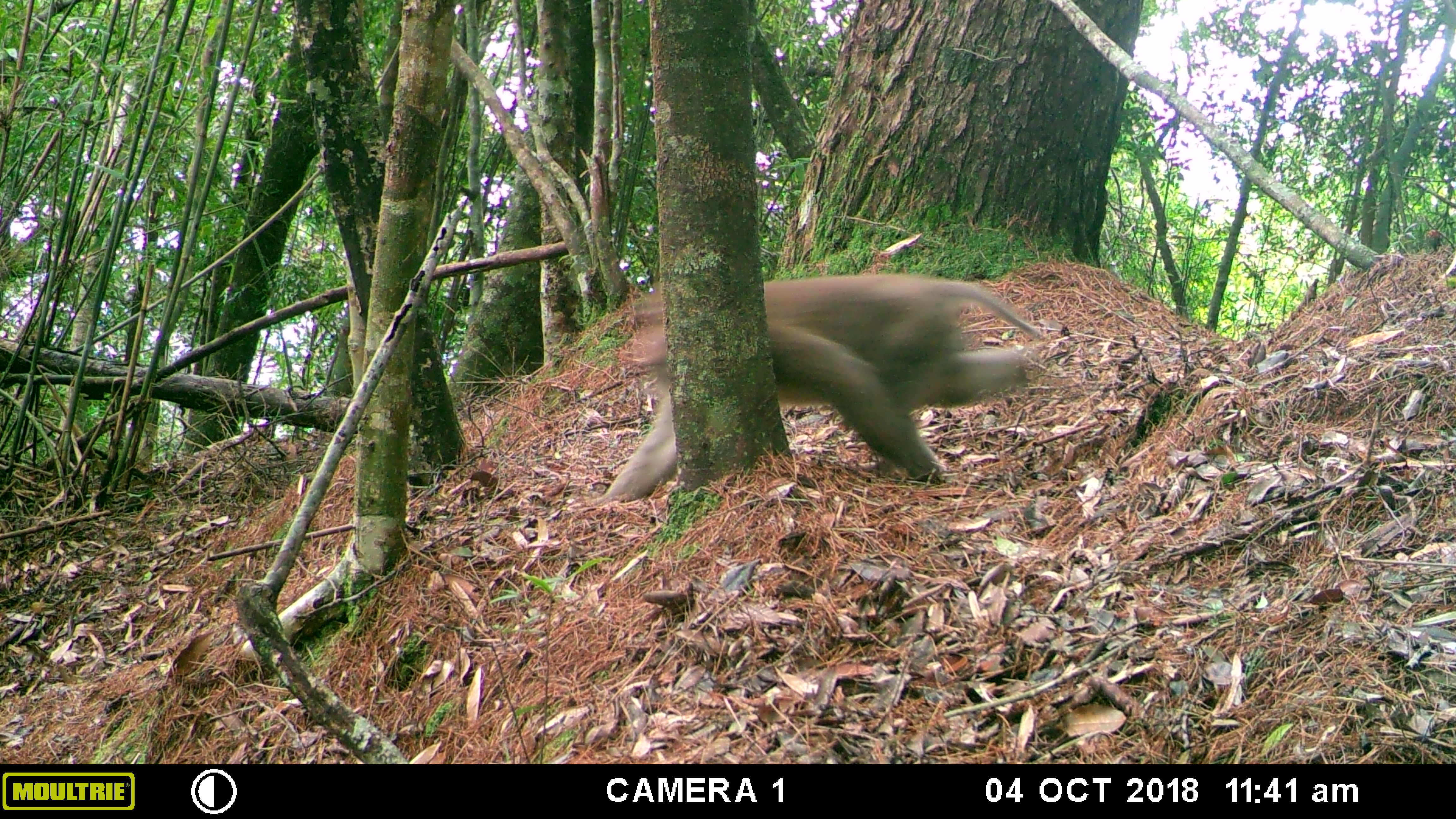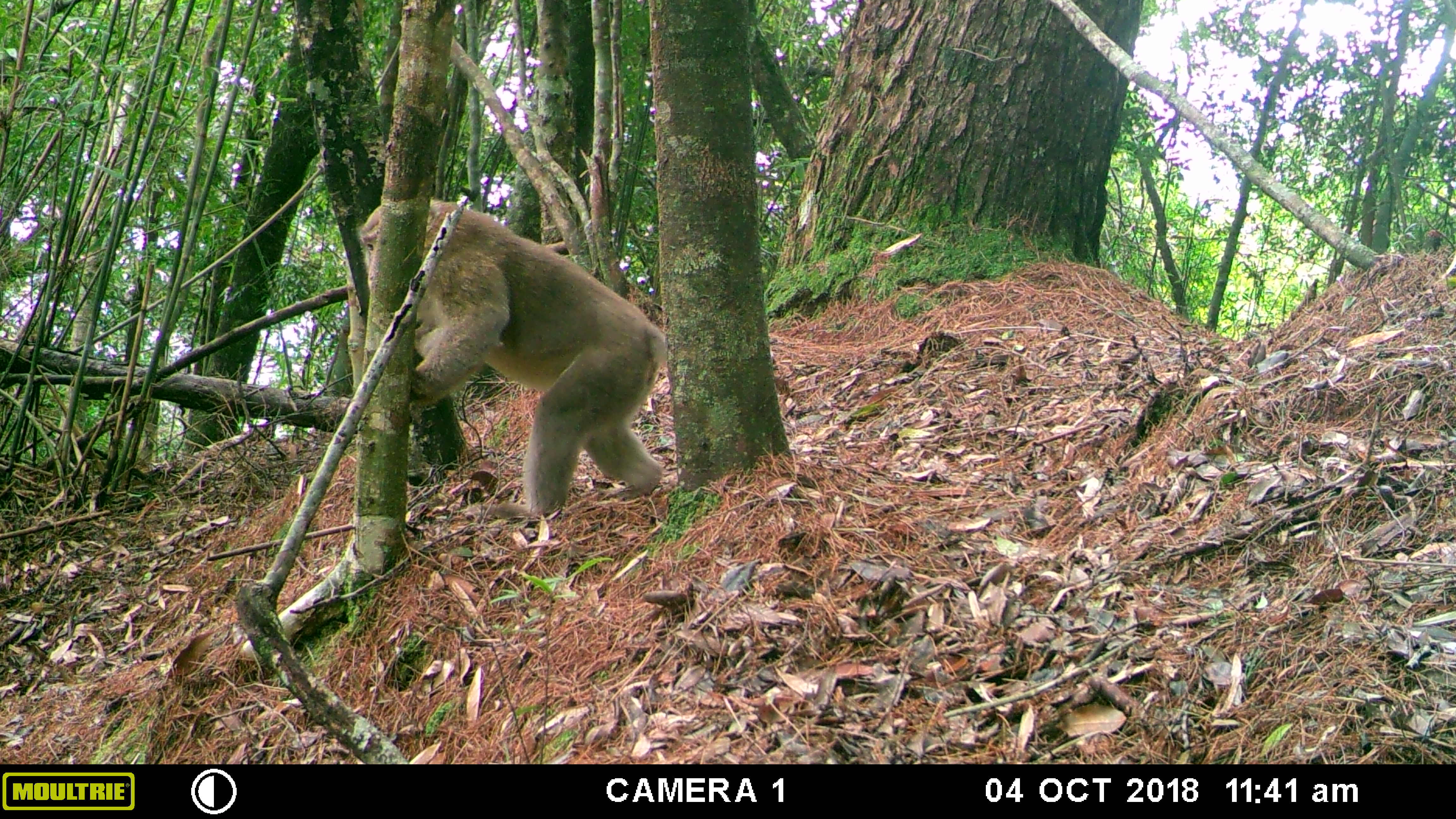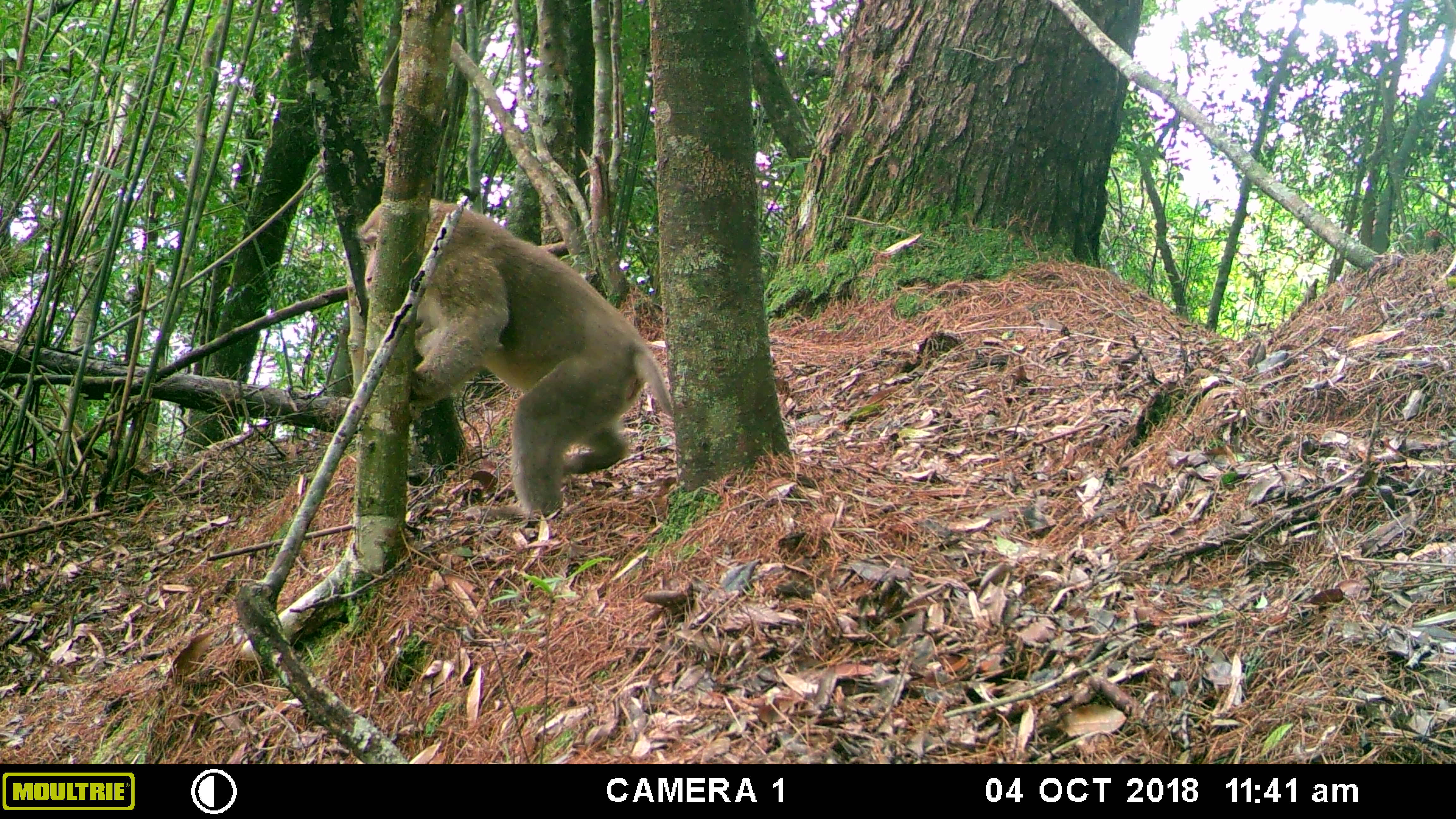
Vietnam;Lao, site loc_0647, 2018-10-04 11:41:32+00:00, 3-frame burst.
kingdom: Animalia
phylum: Chordata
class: Mammalia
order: Primates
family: Cercopithecidae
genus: Macaca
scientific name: Macaca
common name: macaques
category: assam or rhesus macaque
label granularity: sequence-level